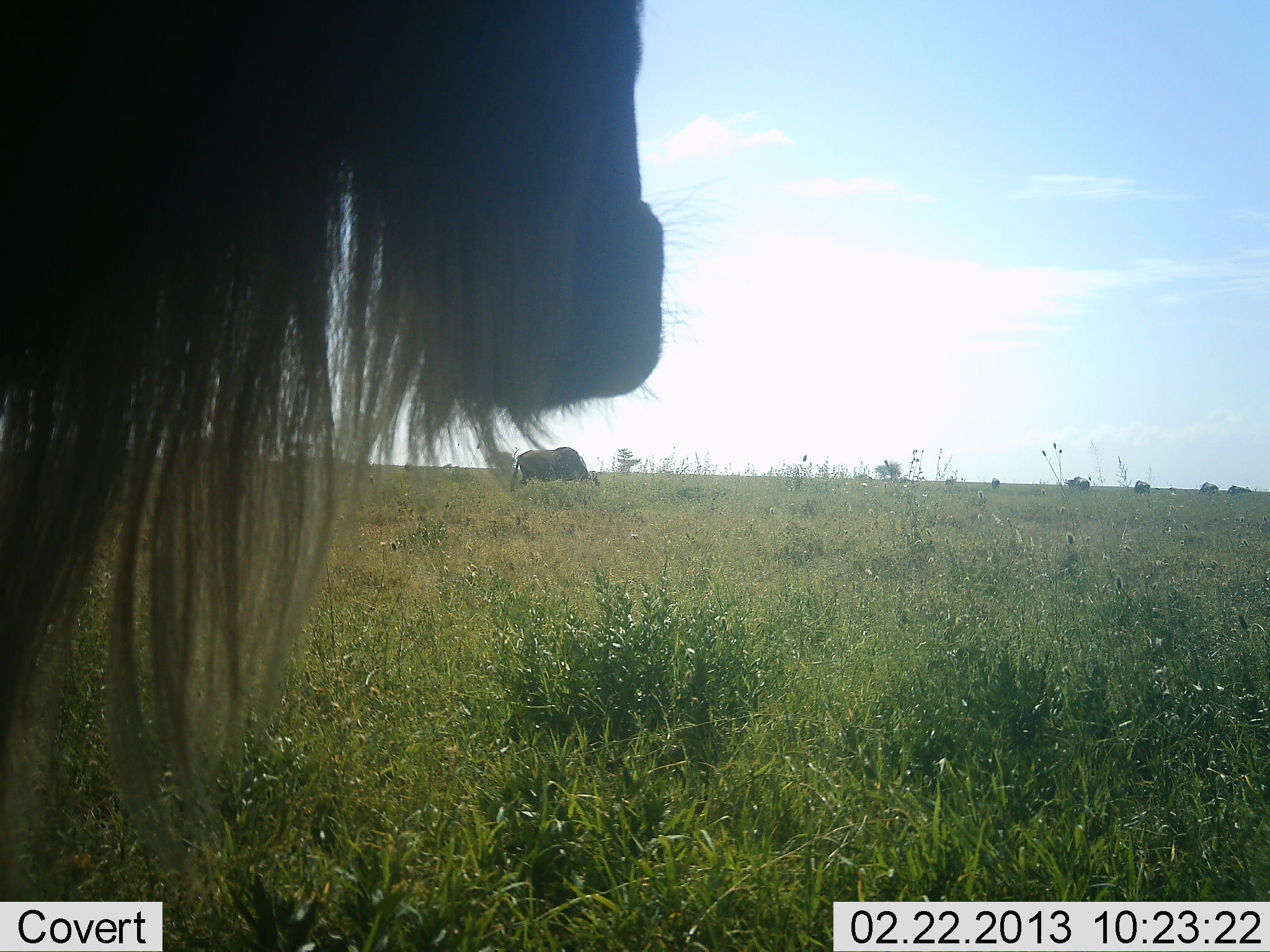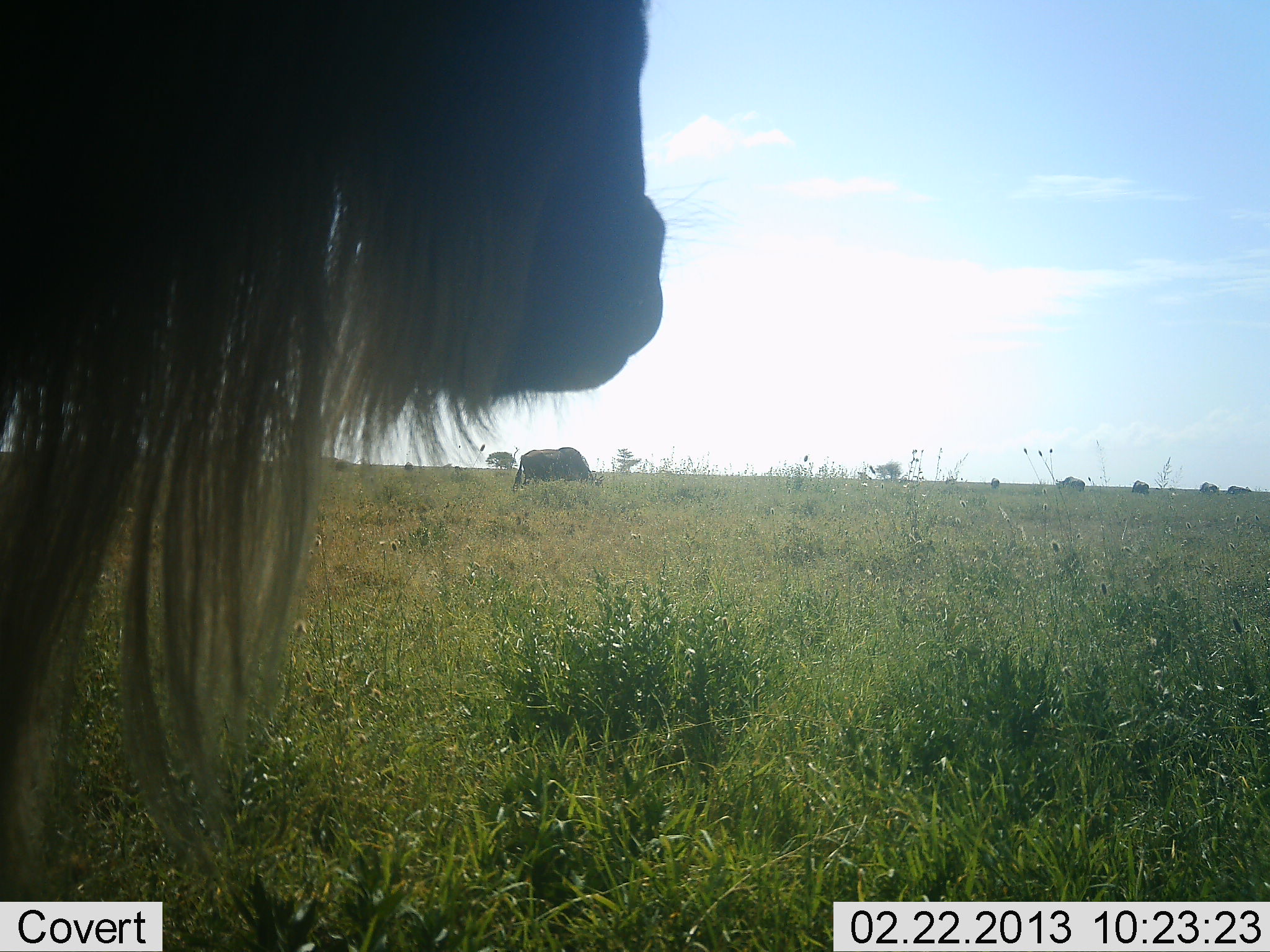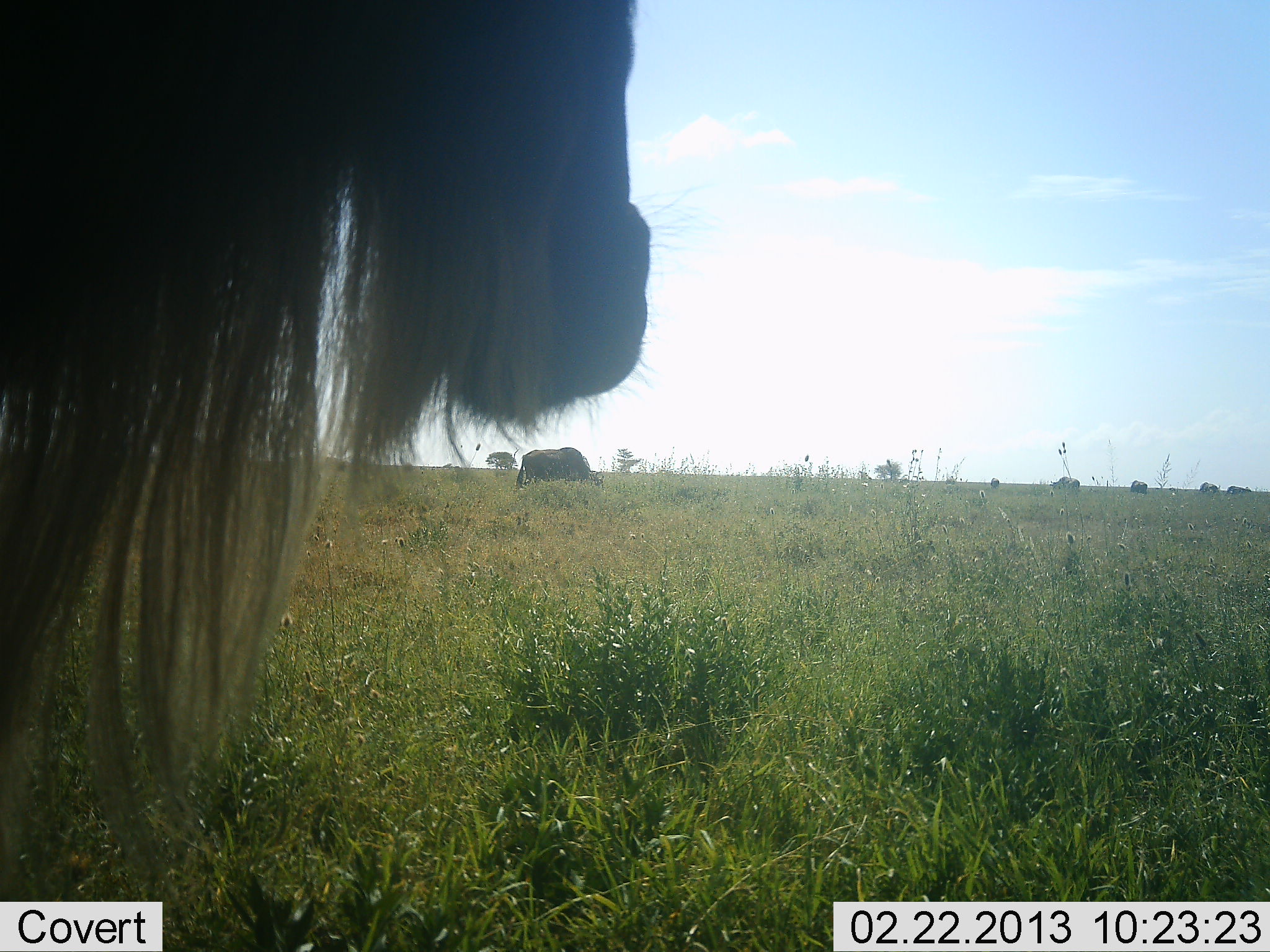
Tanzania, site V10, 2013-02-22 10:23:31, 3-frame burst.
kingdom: Animalia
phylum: Chordata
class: Mammalia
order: Artiodactyla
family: Bovidae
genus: Connochaetes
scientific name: Connochaetes taurinus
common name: blue wildebeest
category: wildebeest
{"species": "wildebeest (blue wildebeest) (Connochaetes taurinus)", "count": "6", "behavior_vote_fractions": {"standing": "86%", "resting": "2%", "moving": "21%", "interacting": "2%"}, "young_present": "0%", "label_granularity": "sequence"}